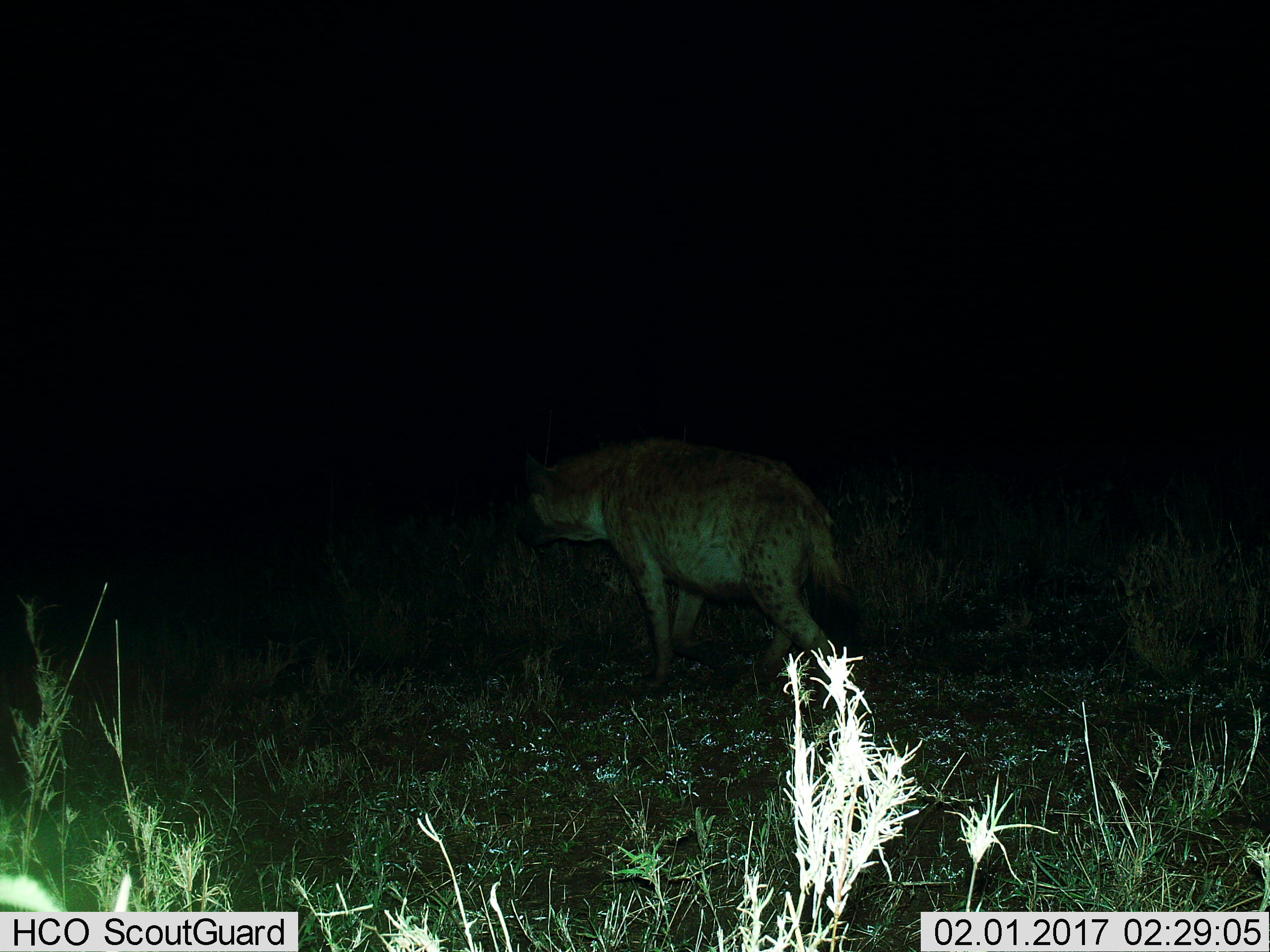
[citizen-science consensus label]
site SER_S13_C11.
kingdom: Animalia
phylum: Chordata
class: Mammalia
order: Carnivora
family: Hyaenidae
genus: Crocuta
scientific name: Crocuta crocuta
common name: spotted hyena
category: hyenaspotted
Hyenaspotted (spotted hyena) (Crocuta crocuta), count 1. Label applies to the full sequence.